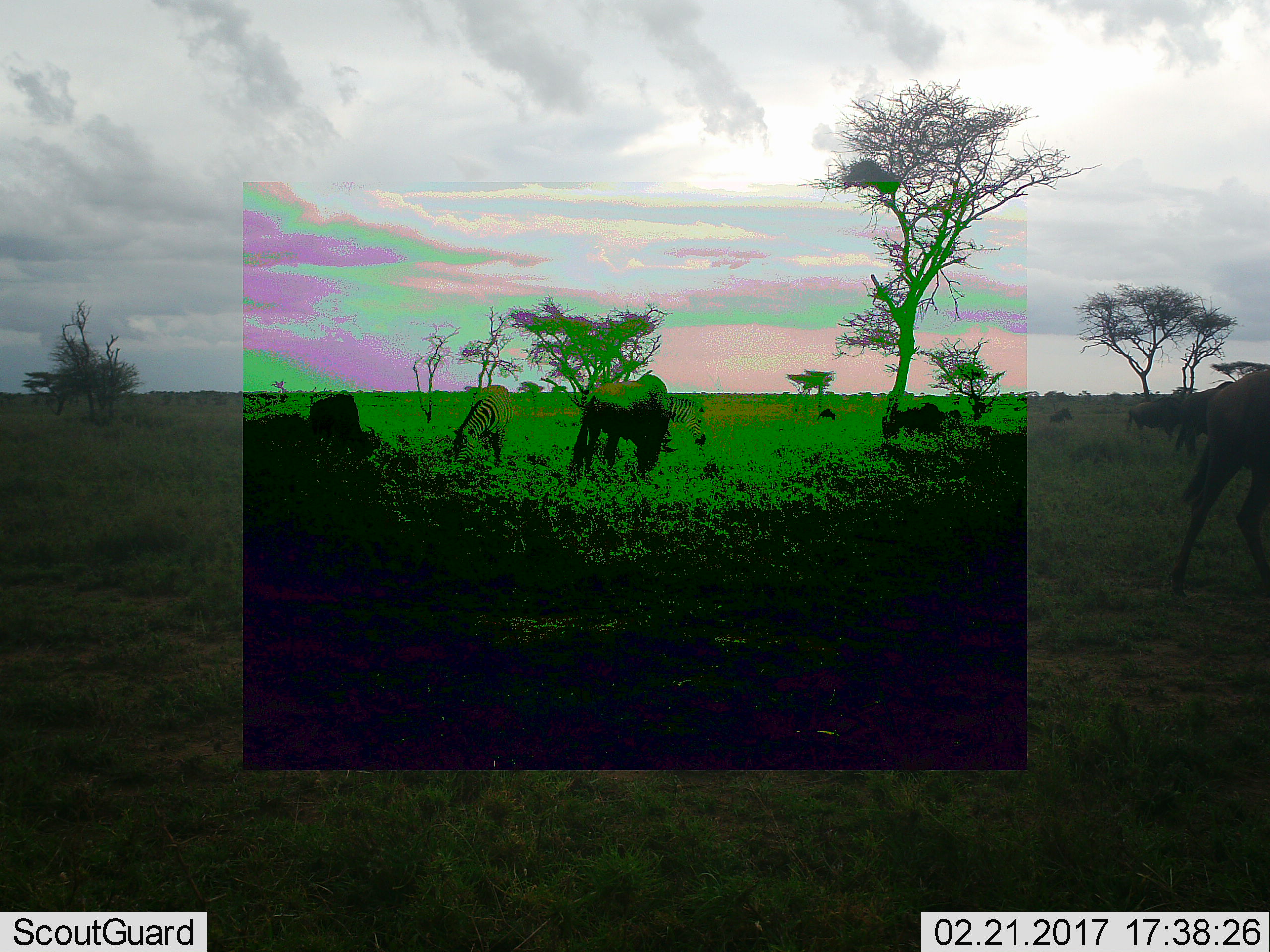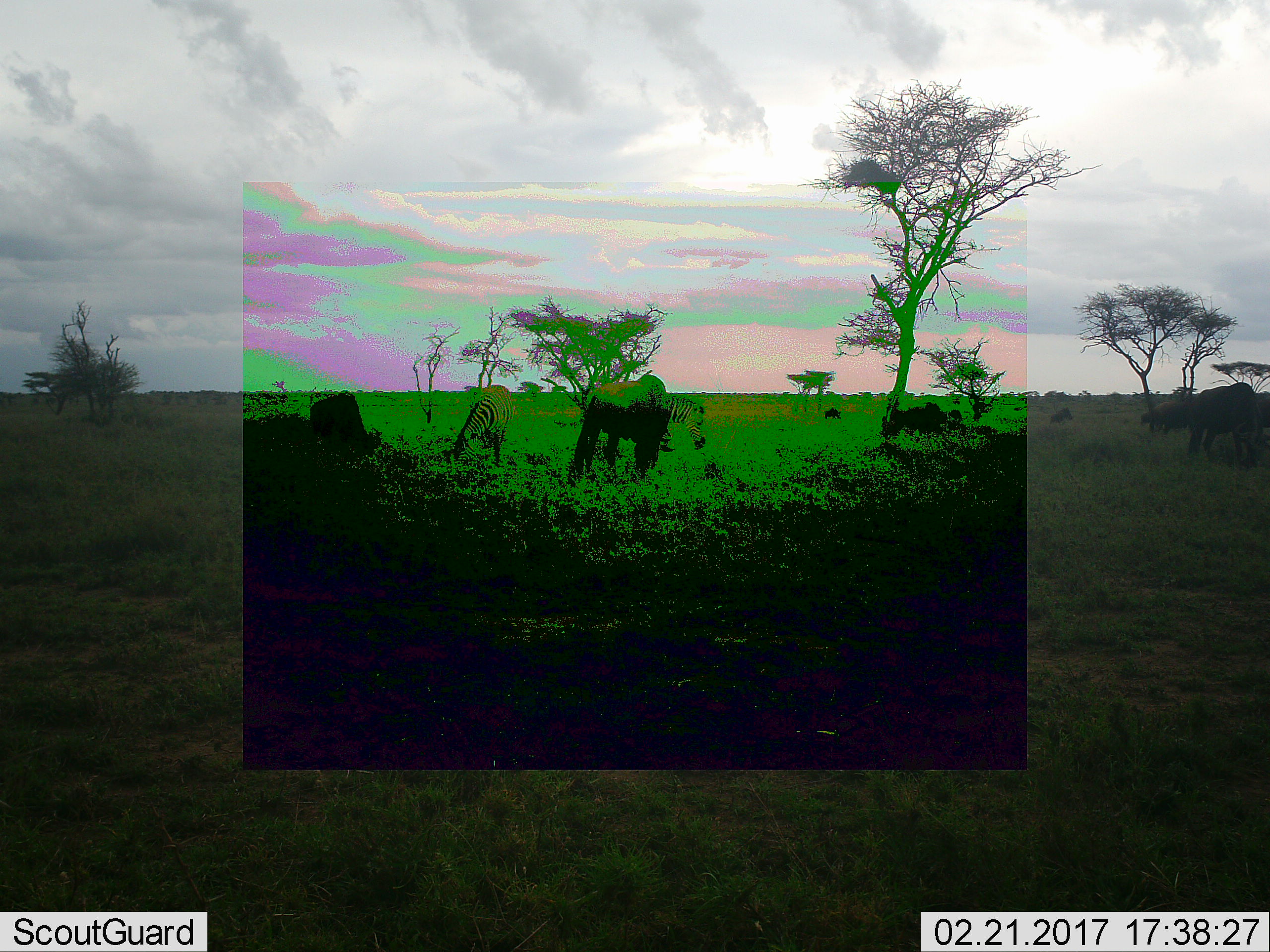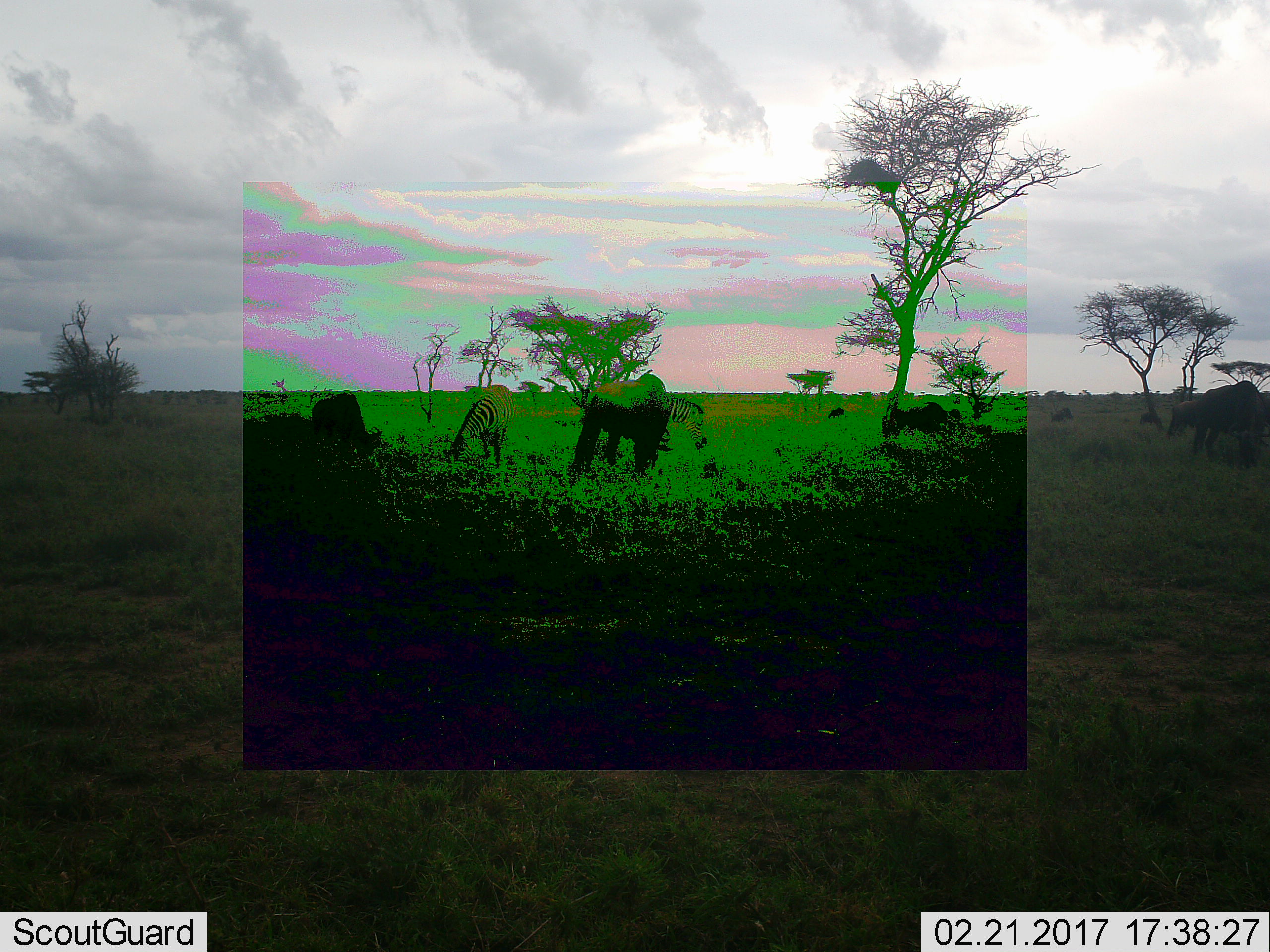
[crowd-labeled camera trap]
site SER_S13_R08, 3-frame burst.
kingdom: Animalia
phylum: Chordata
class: Mammalia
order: Artiodactyla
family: Bovidae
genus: Connochaetes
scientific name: Connochaetes taurinus taurinus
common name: blue wildebeest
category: wildebeestblue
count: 7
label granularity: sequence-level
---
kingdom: Animalia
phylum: Chordata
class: Mammalia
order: Perissodactyla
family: Equidae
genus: Equus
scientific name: Equus quagga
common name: plains zebra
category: zebraplains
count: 2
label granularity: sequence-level